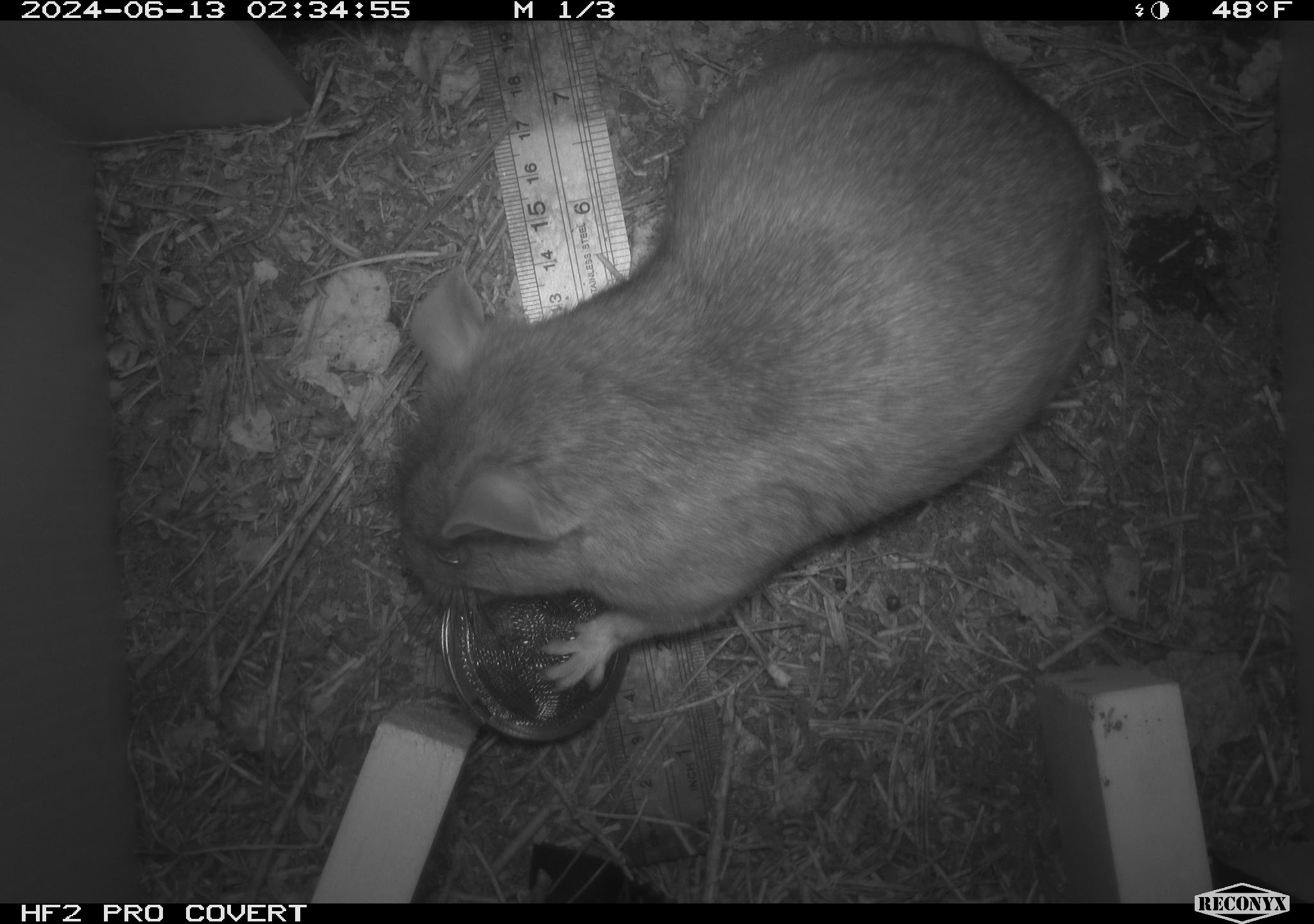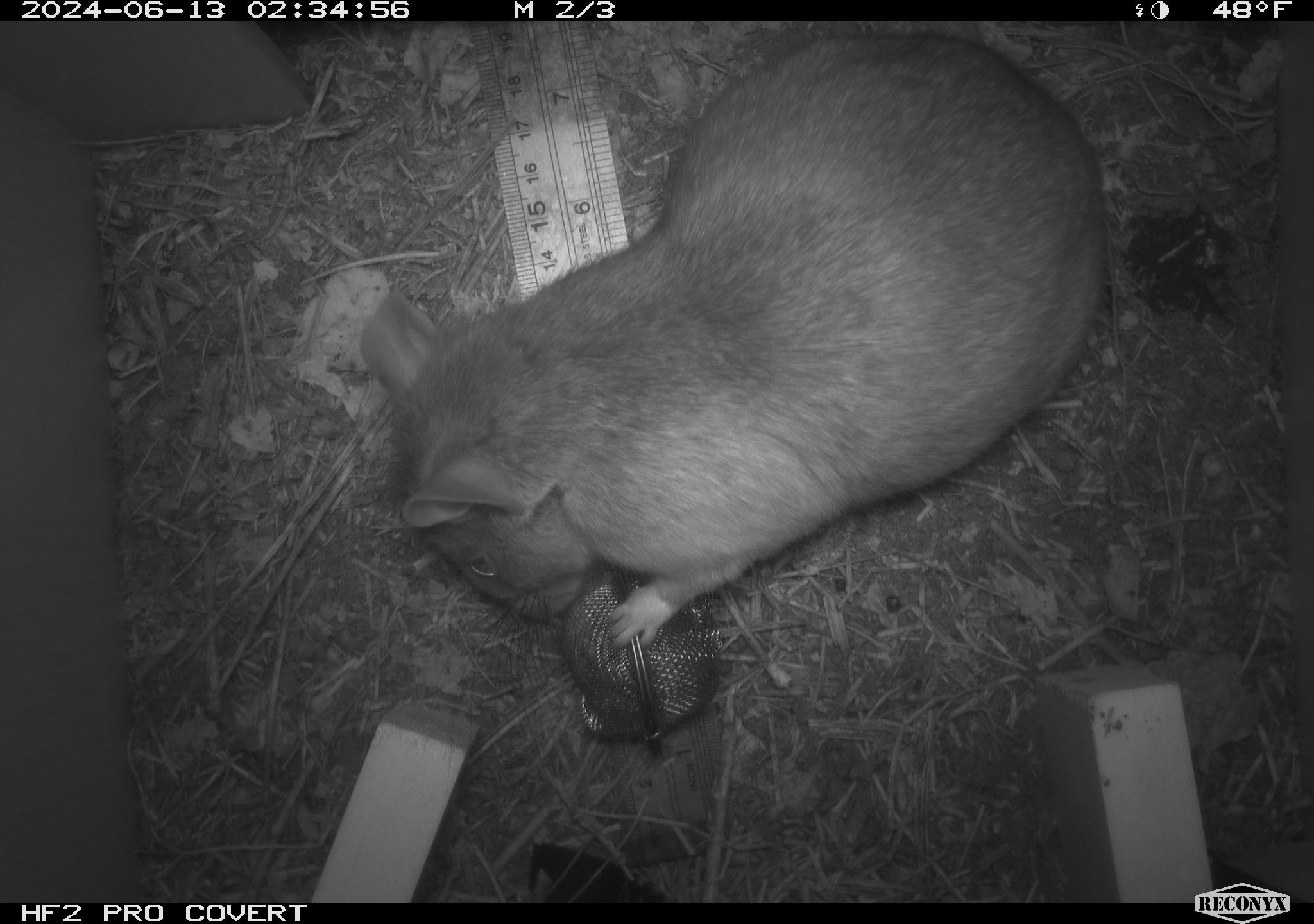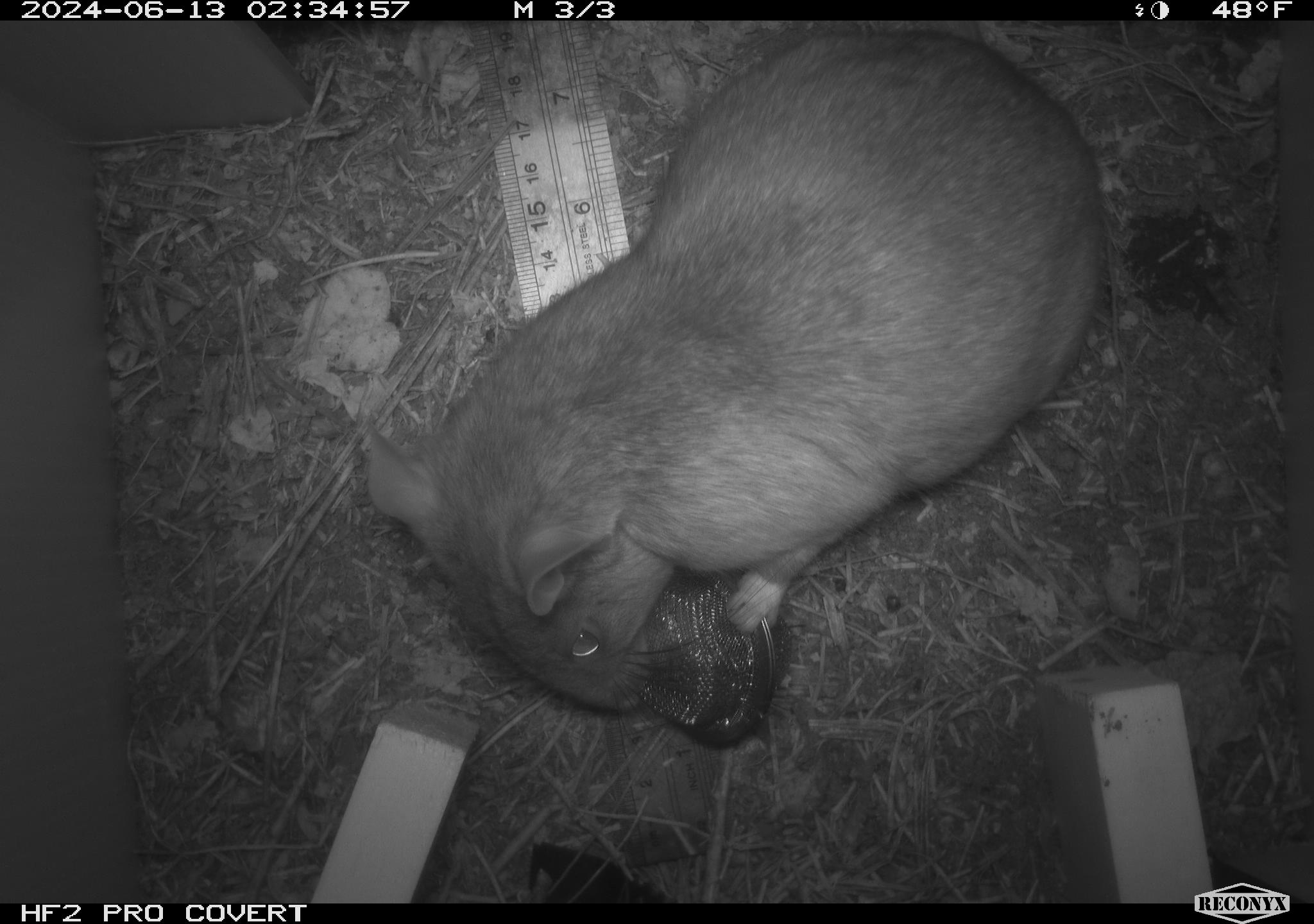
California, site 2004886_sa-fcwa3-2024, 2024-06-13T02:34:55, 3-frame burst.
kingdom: Animalia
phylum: Chordata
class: Mammalia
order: Rodentia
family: Cricetidae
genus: Neotoma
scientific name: Neotoma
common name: pack rat or woodrat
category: neotoma species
Neotoma species (pack rat or woodrat) (Neotoma).